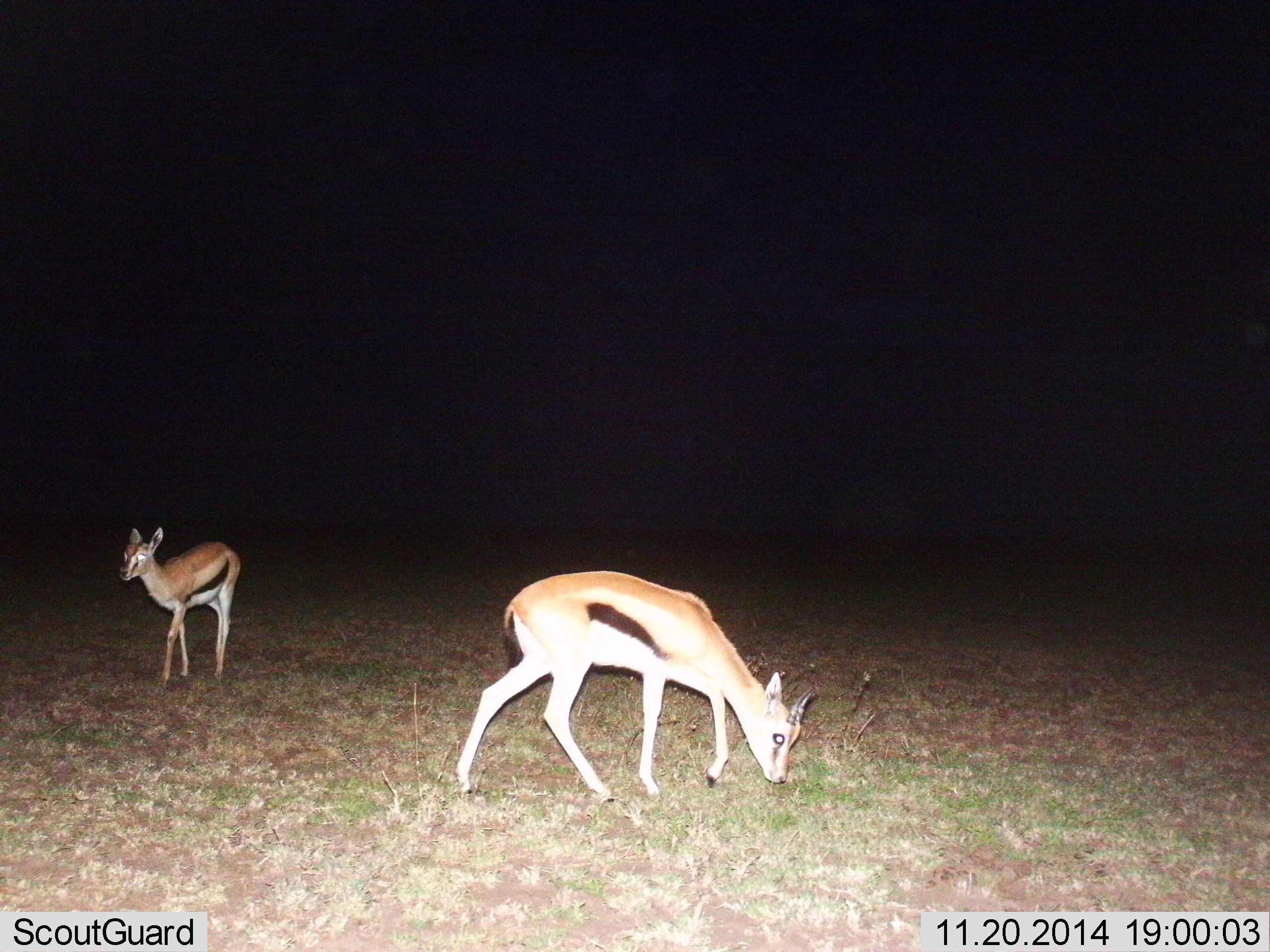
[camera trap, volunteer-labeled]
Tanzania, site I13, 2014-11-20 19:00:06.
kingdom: Animalia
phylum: Chordata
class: Mammalia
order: Artiodactyla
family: Bovidae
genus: Eudorcas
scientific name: Eudorcas thomsonii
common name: thomson's gazelle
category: gazellethomsons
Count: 2.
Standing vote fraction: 70%.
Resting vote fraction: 0%.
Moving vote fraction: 40%.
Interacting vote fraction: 0%.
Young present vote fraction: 20%.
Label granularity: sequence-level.